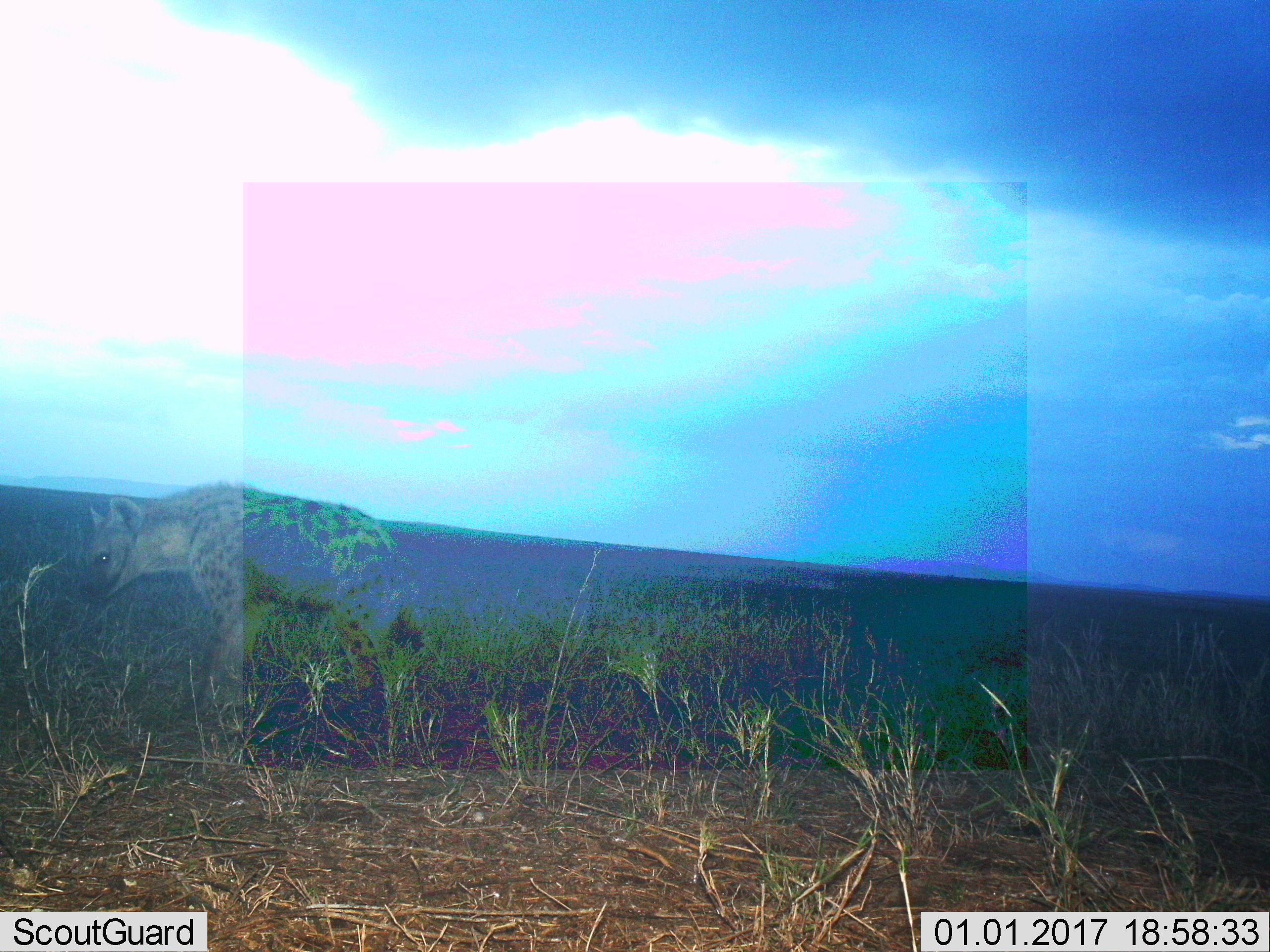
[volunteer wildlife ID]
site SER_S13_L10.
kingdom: Animalia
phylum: Chordata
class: Mammalia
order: Carnivora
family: Hyaenidae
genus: Crocuta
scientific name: Crocuta crocuta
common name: spotted hyena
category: hyenaspotted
Hyenaspotted (spotted hyena) (Crocuta crocuta), count 1. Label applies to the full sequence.